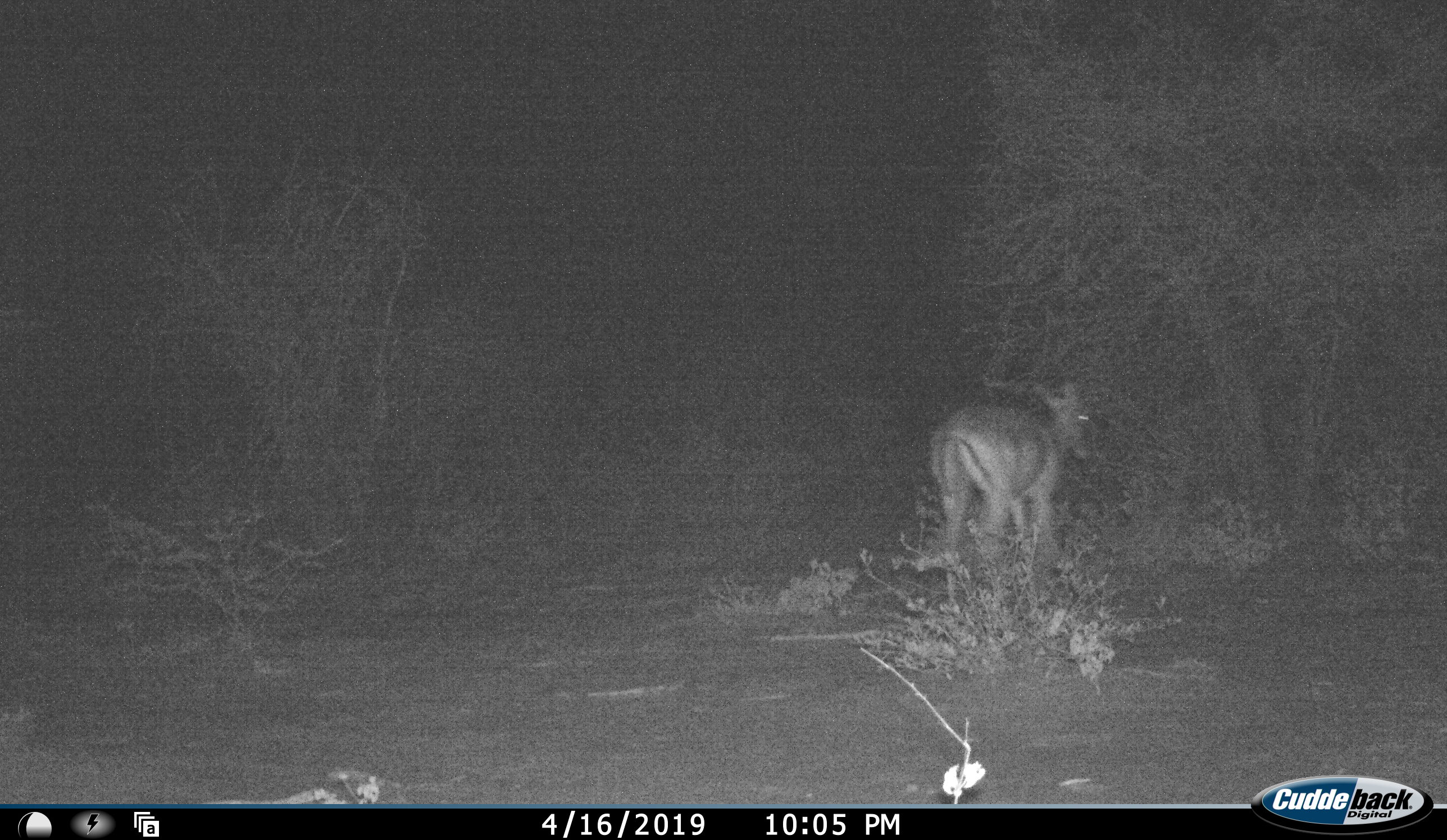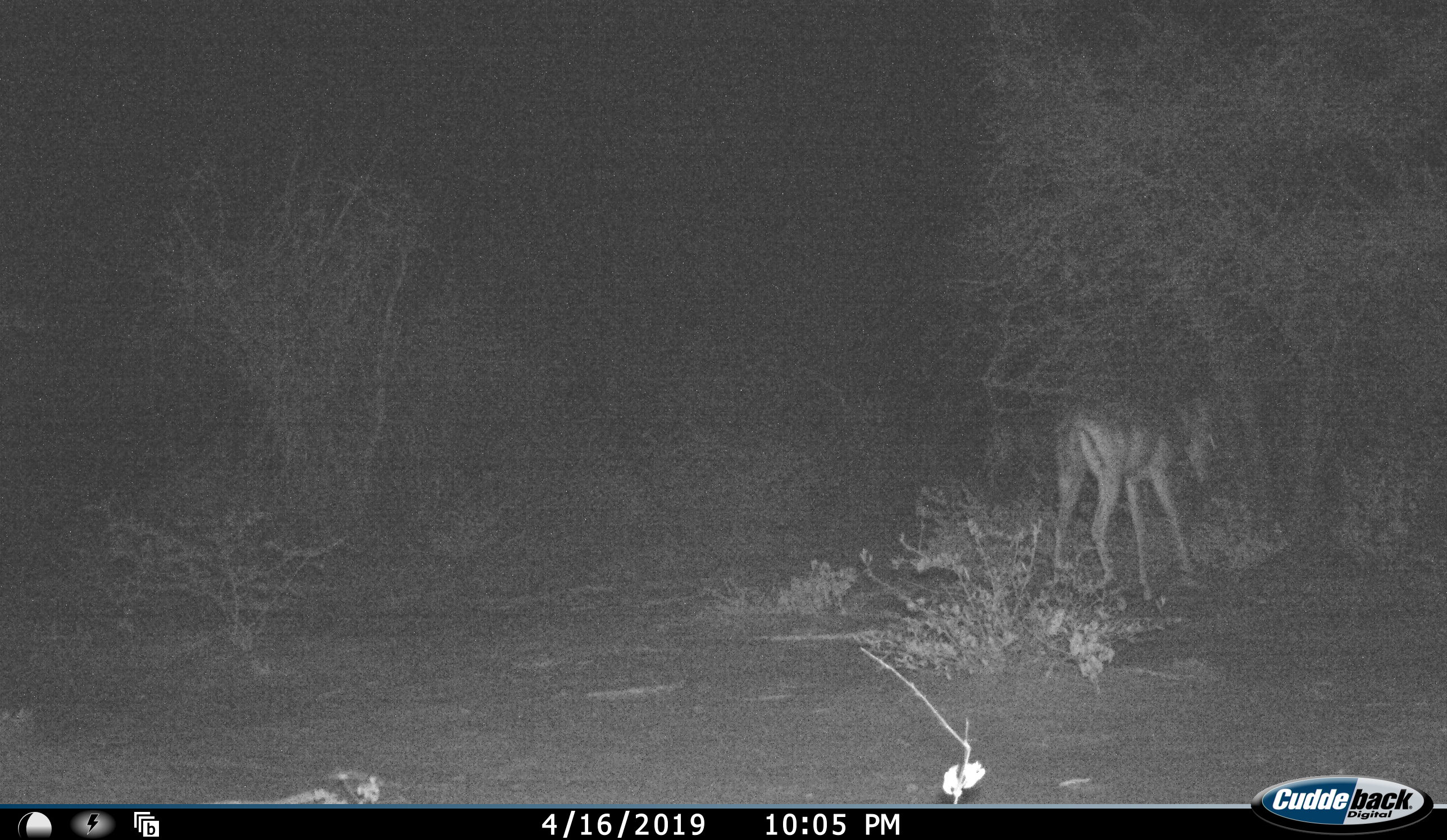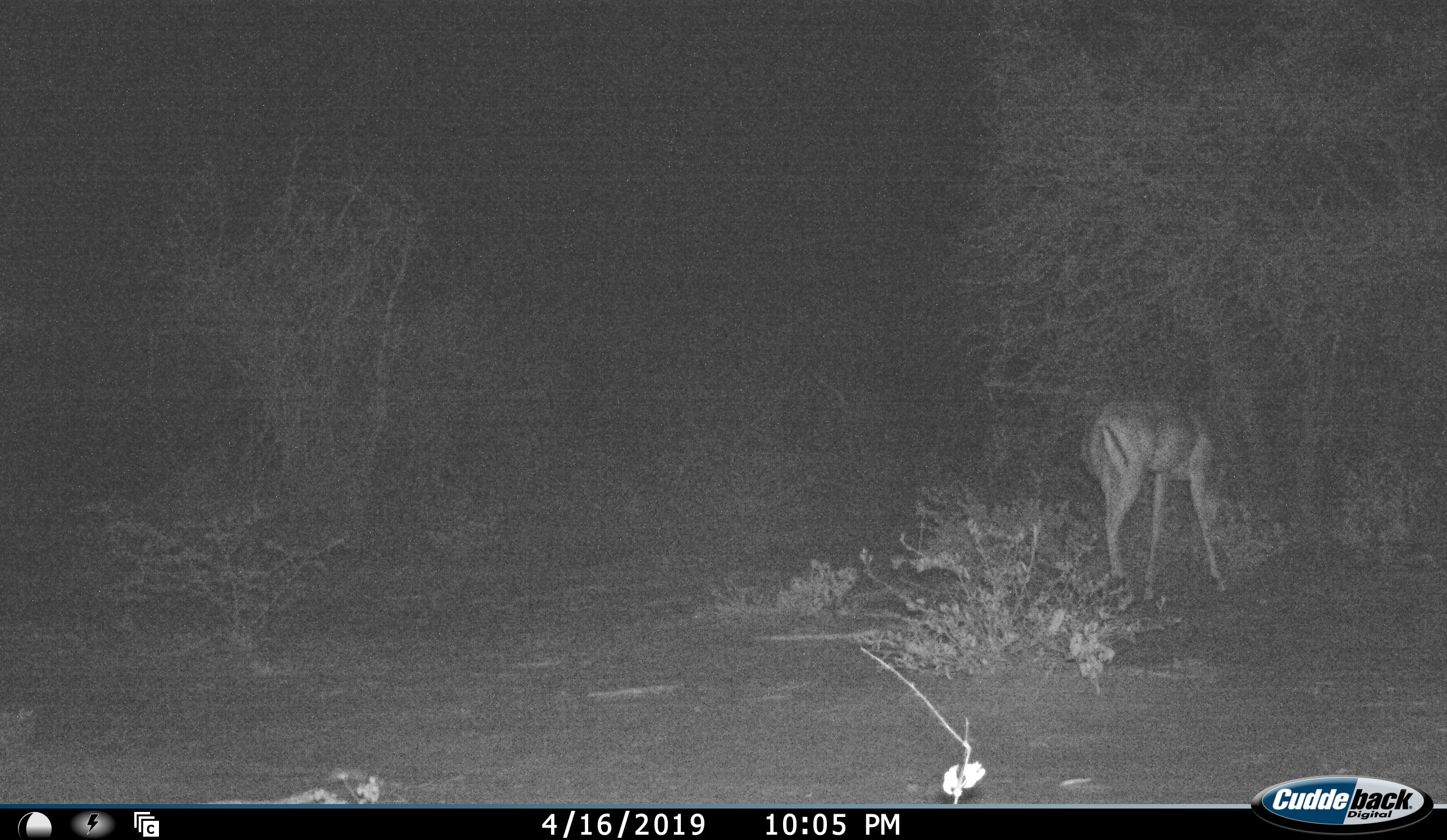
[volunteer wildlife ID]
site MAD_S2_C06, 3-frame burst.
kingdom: Animalia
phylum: Chordata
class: Mammalia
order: Artiodactyla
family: Bovidae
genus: Aepyceros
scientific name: Aepyceros melampus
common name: impala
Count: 1.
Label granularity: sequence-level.